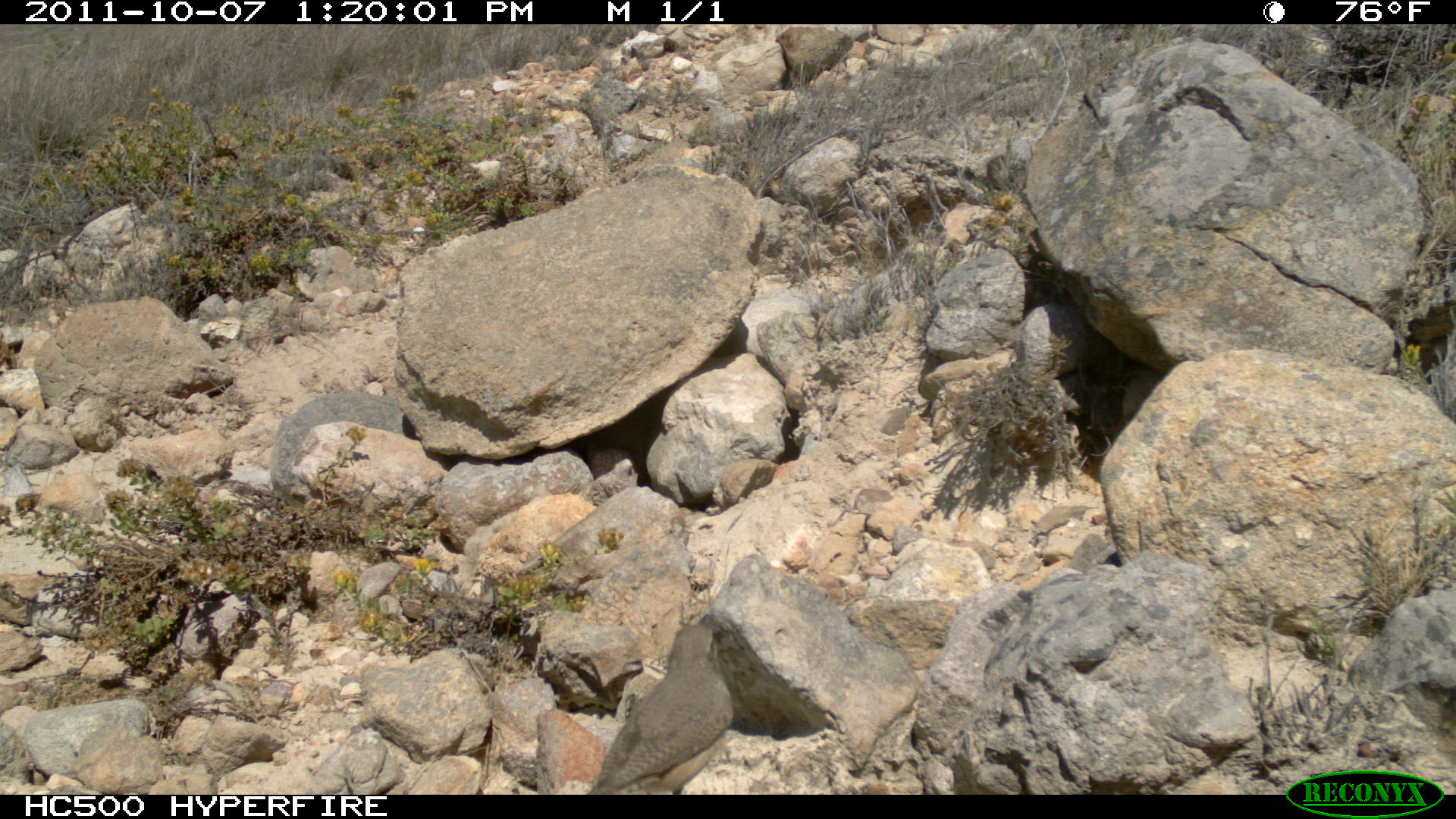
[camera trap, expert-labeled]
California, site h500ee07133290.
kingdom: Animalia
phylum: Chordata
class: Aves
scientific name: Aves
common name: bird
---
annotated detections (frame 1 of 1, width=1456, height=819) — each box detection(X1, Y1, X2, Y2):
bird: detection(588, 623, 737, 792)